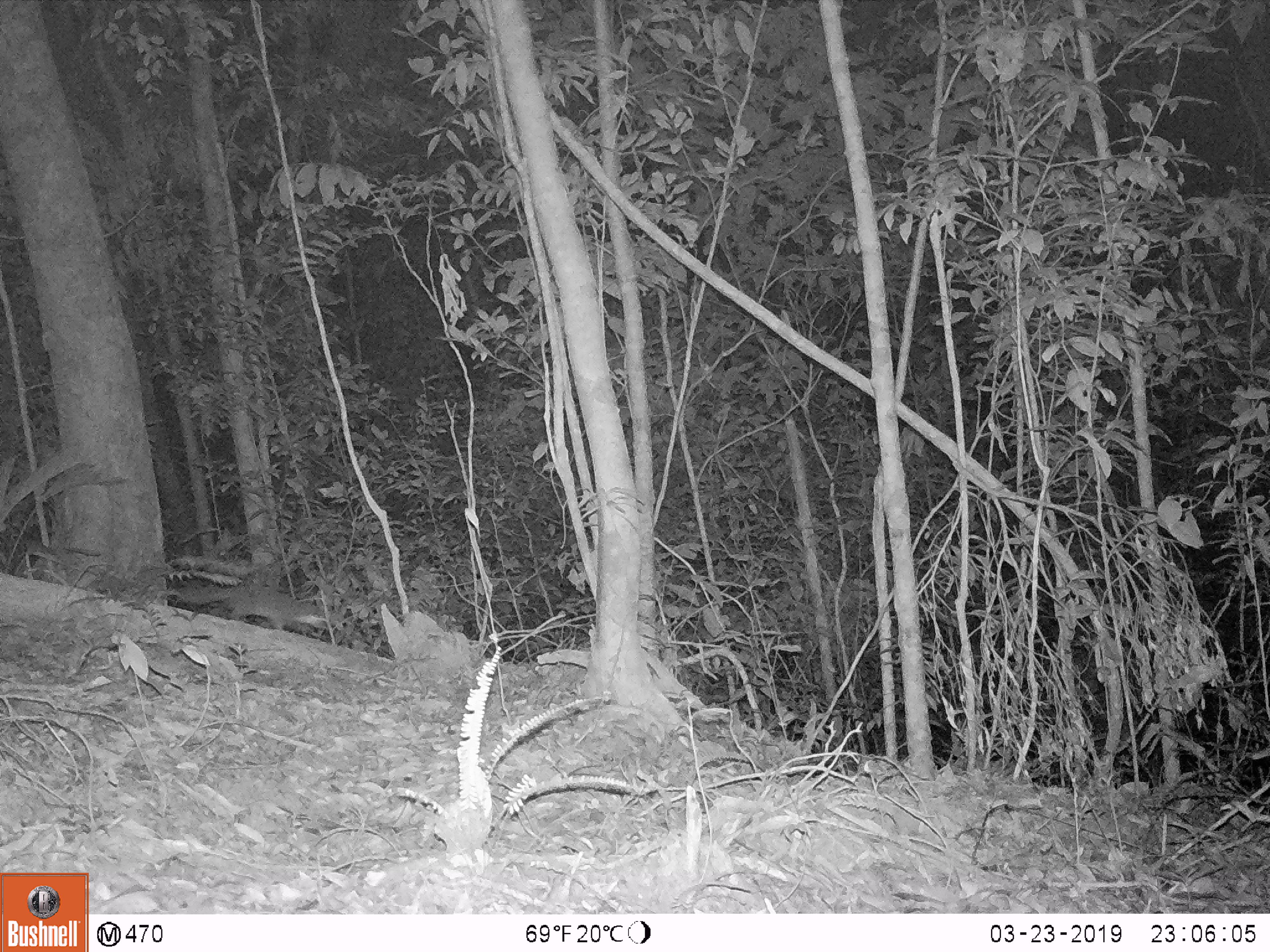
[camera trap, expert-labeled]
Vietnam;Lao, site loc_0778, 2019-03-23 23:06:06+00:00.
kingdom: Animalia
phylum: Chordata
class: Mammalia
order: Carnivora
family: Mustelidae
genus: Melogale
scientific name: Melogale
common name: ferret badger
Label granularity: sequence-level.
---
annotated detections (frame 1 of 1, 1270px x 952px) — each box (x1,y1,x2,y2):
ferret badger: (176,583,326,632)